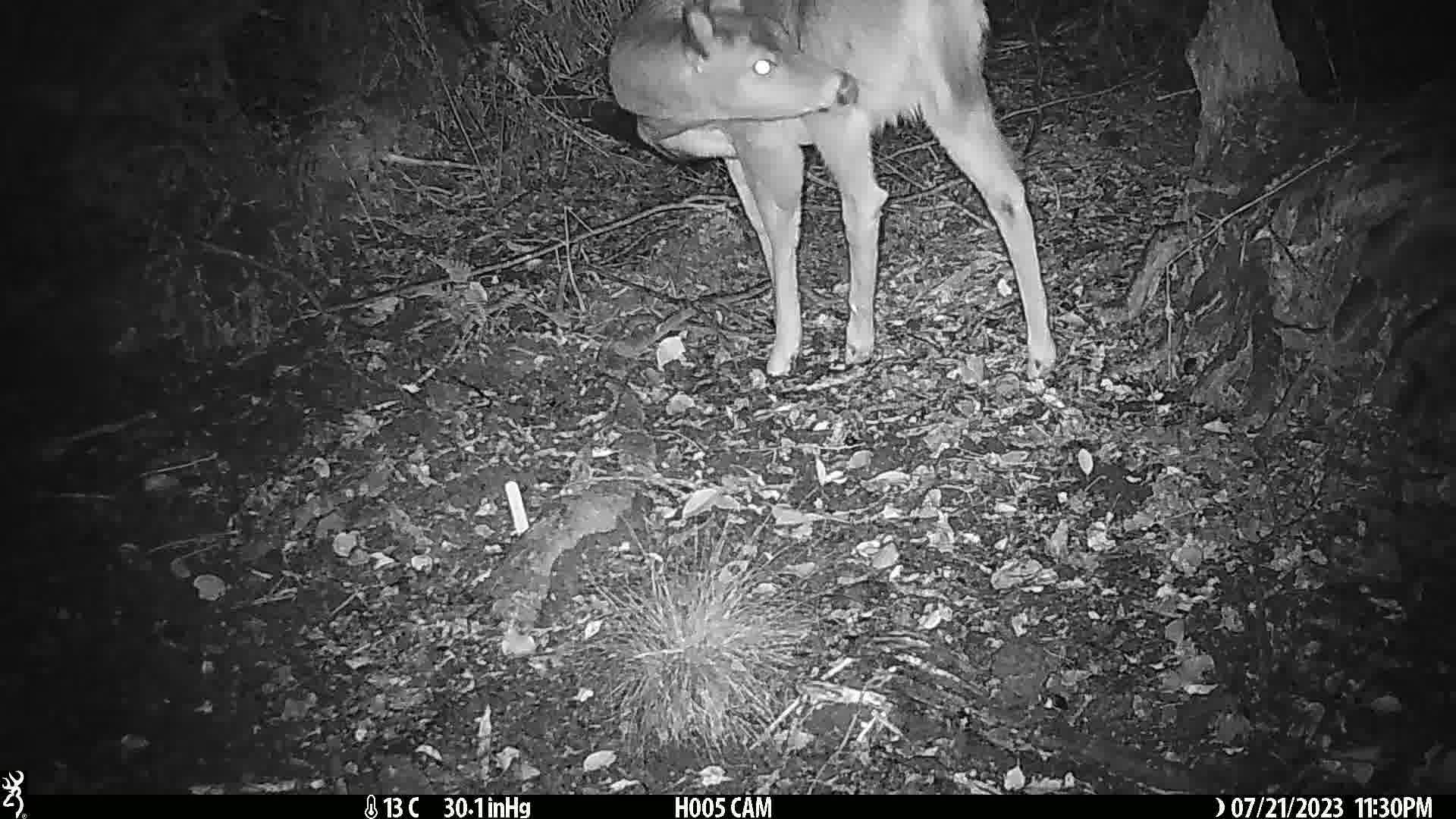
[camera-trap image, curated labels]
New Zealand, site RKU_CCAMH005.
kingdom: Animalia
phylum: Chordata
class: Mammalia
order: Artiodactyla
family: Cervidae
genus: Odocoileus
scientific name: Odocoileus virginianus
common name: white-tailed deer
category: white tailed deer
White tailed deer (white-tailed deer) (Odocoileus virginianus).